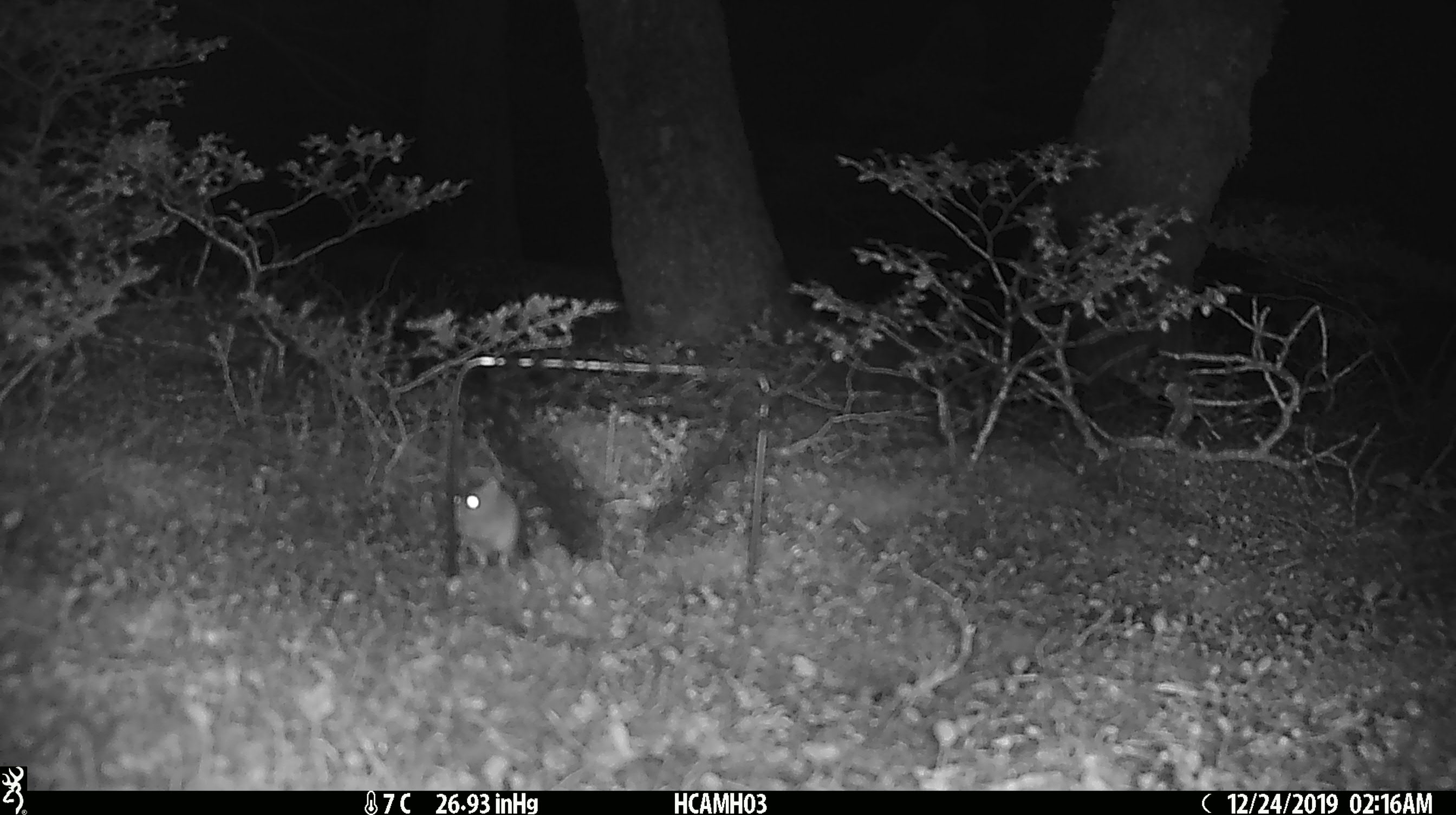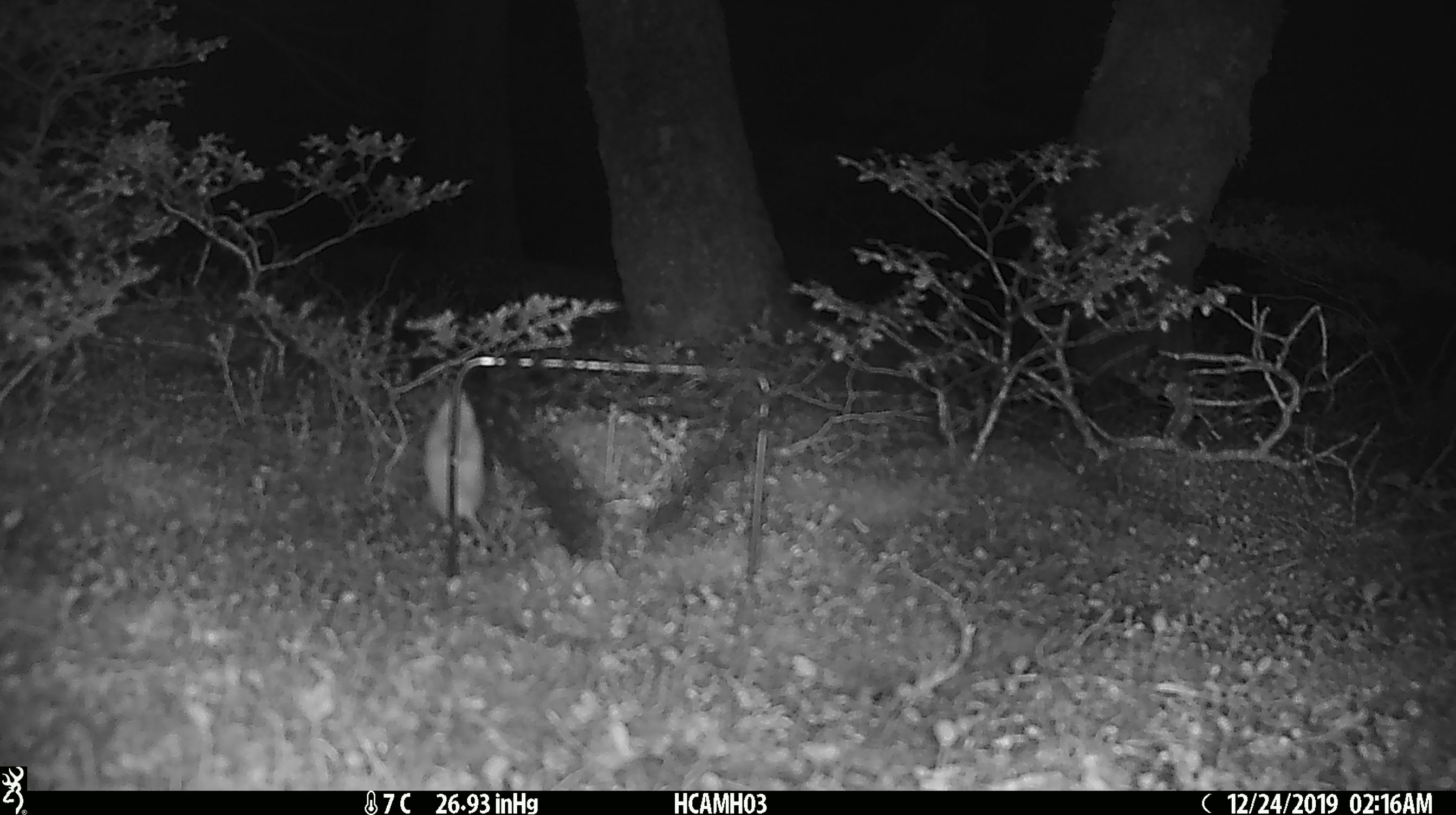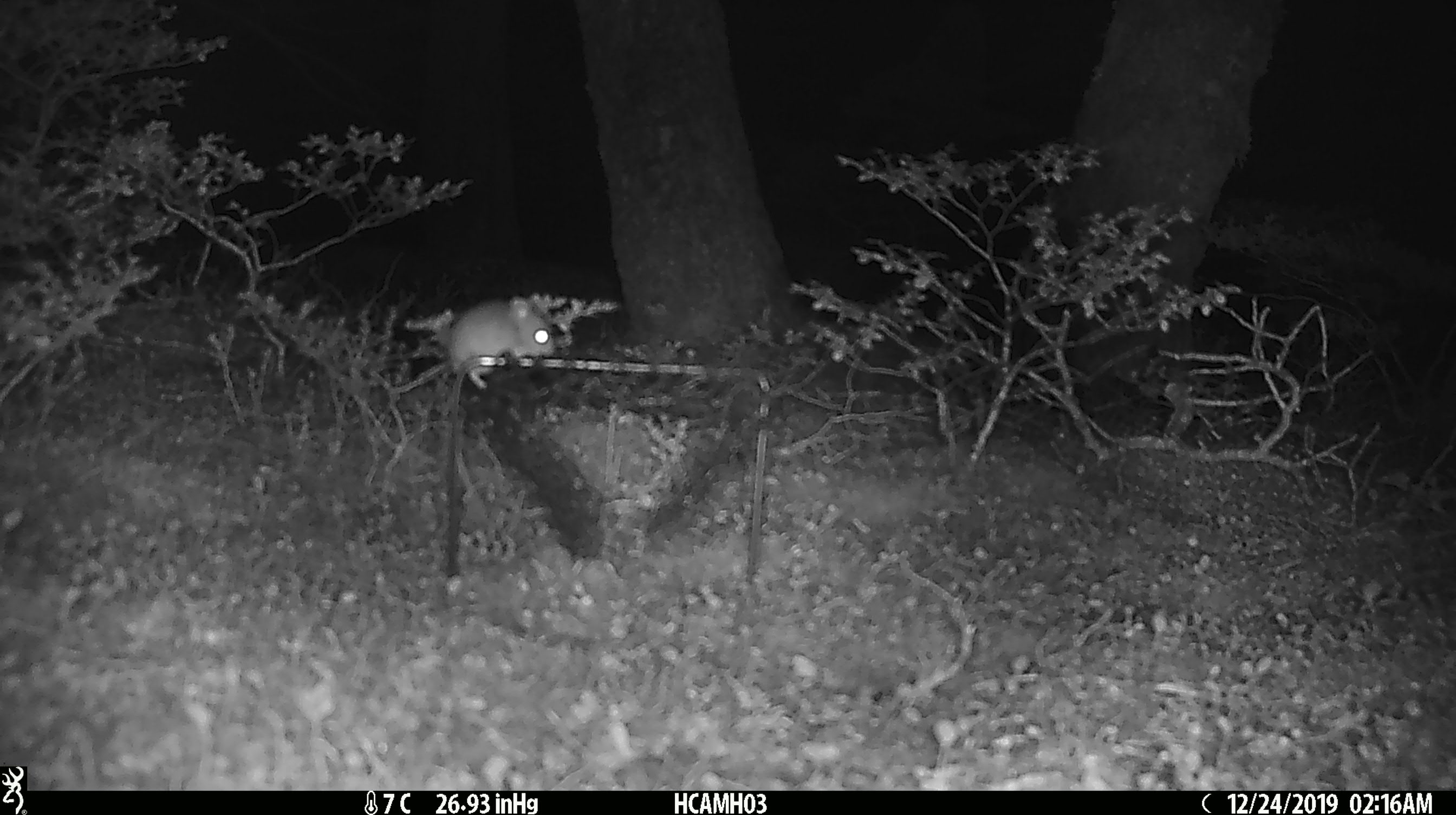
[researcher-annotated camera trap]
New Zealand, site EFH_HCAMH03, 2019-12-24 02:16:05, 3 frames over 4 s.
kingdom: Animalia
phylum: Chordata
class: Mammalia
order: Rodentia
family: Muridae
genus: Mus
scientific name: Mus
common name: mouse